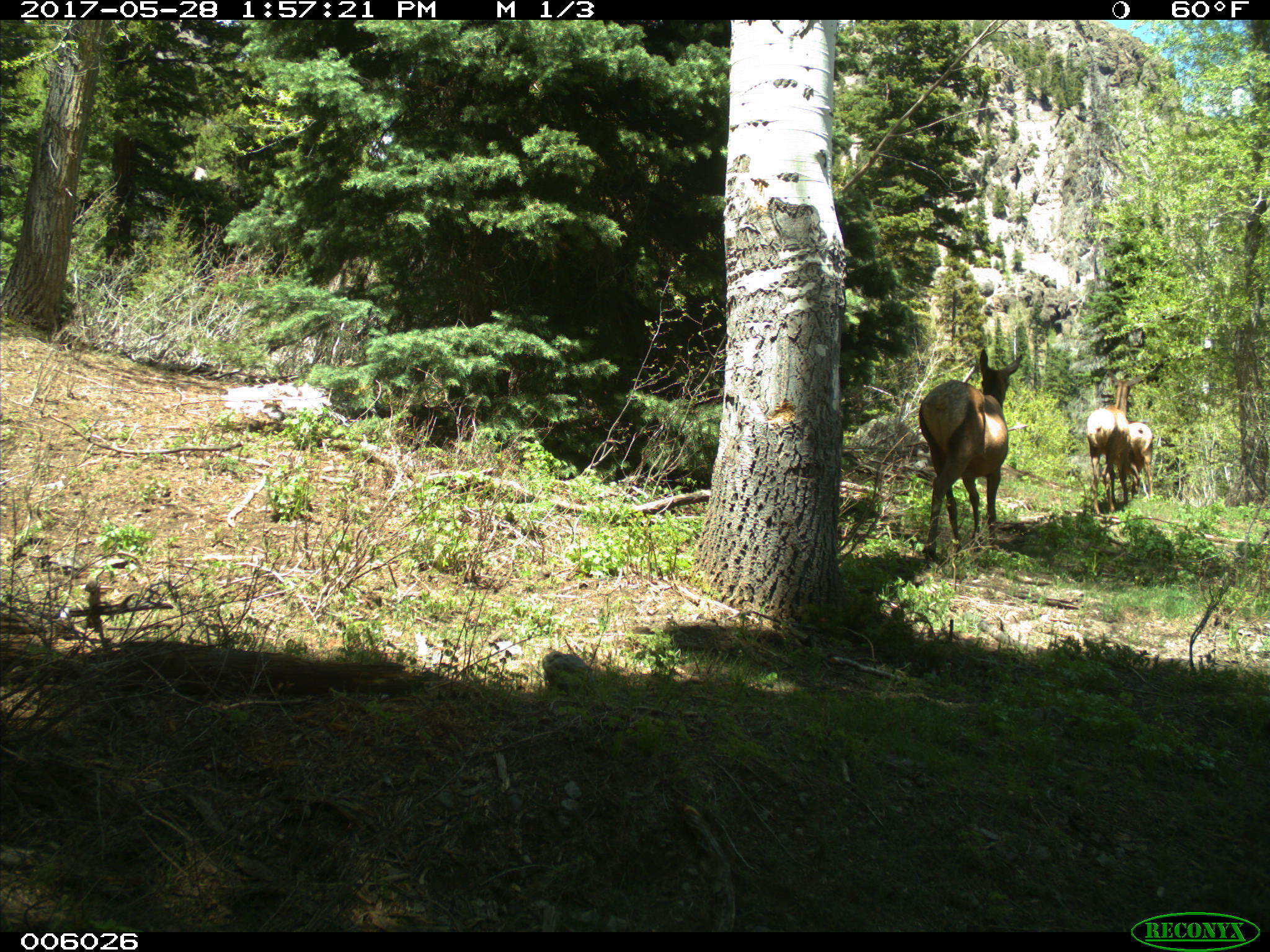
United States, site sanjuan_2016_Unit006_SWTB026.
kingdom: Animalia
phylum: Chordata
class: Mammalia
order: Artiodactyla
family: Cervidae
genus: Cervus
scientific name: Cervus elaphus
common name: red deer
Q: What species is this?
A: Cervus elaphus (red deer).